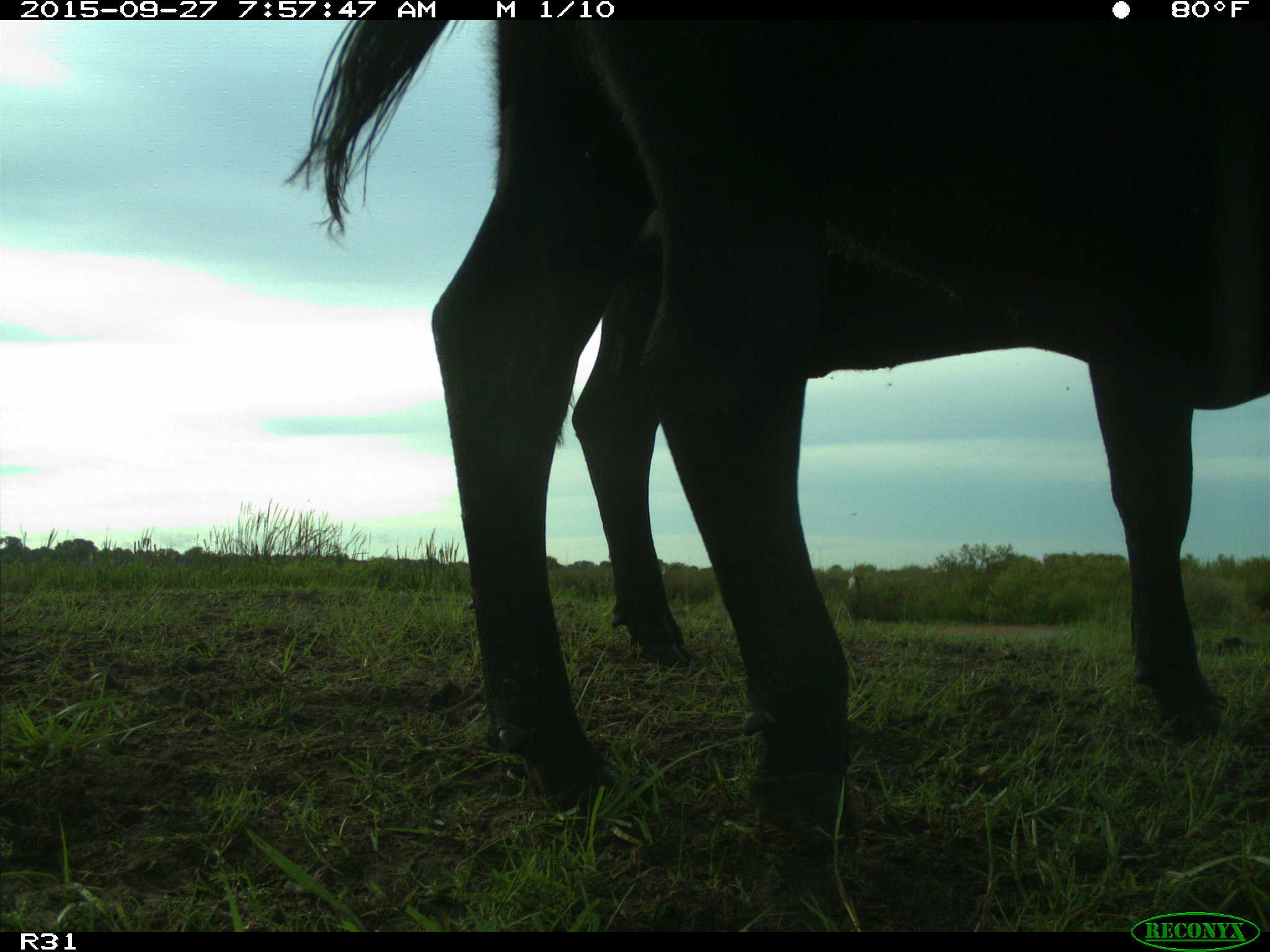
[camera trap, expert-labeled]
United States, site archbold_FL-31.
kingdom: Animalia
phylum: Chordata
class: Mammalia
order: Artiodactyla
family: Bovidae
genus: Bos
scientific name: Bos taurus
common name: domestic cow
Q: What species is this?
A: Bos taurus (domestic cow).